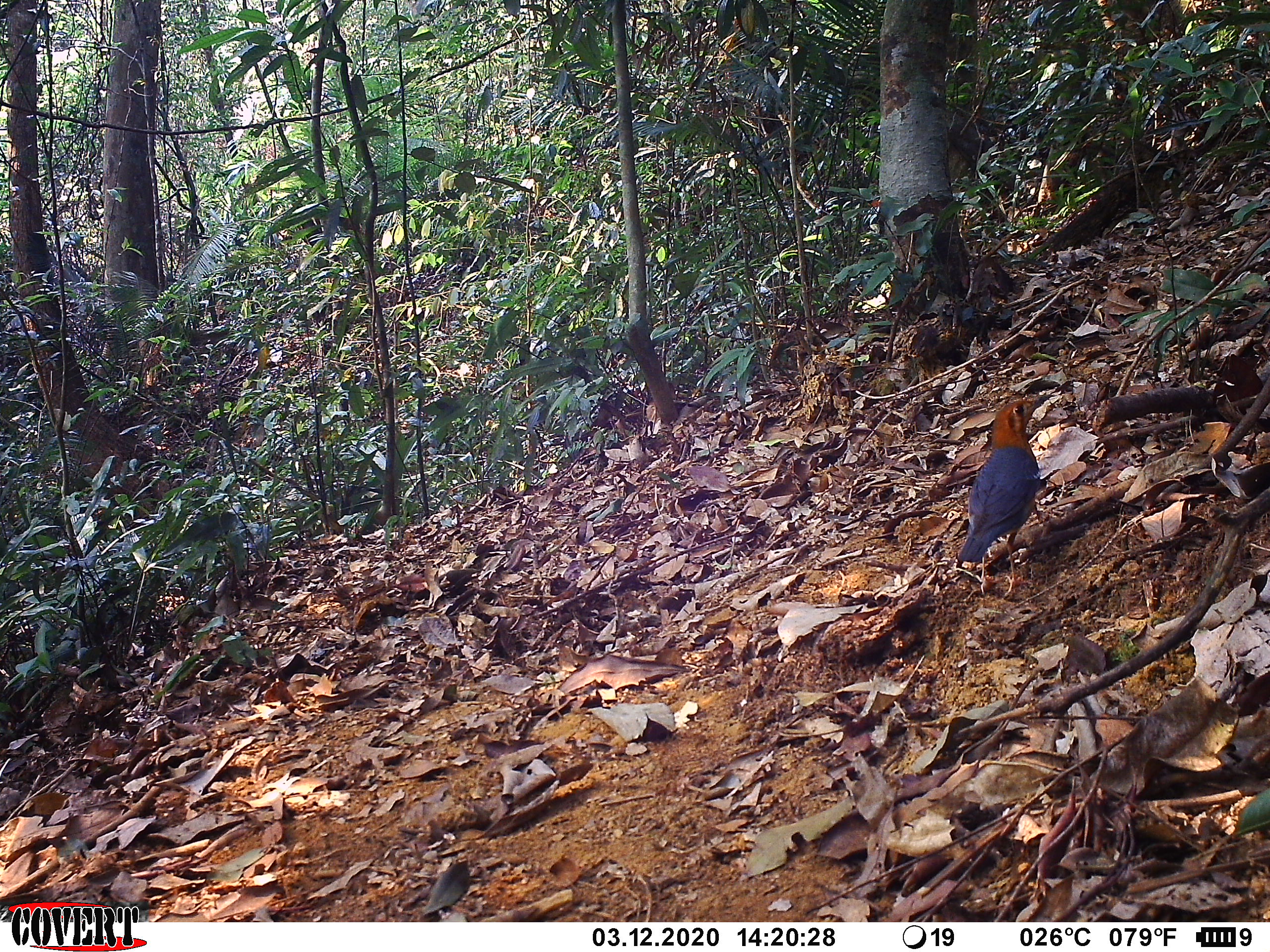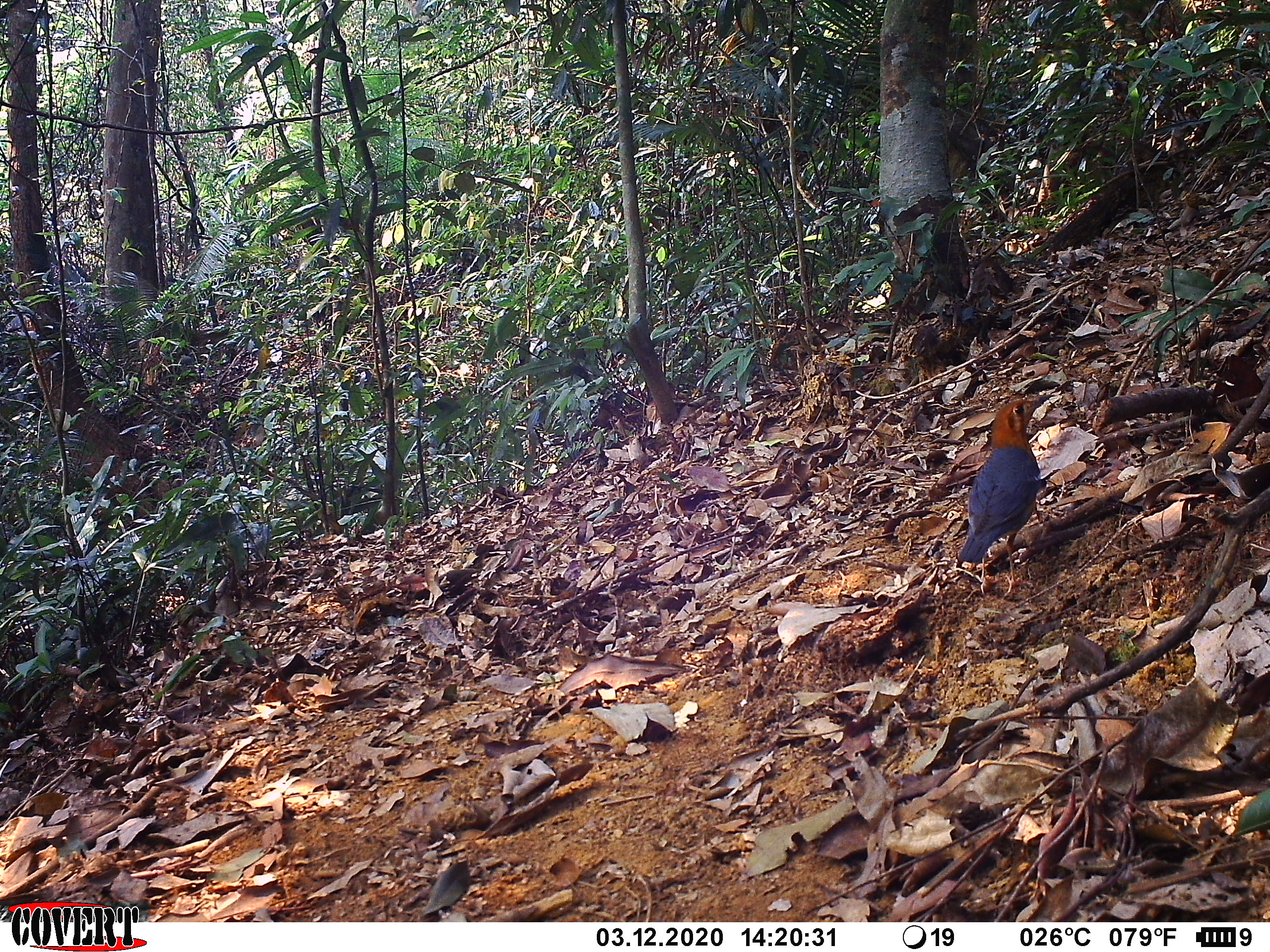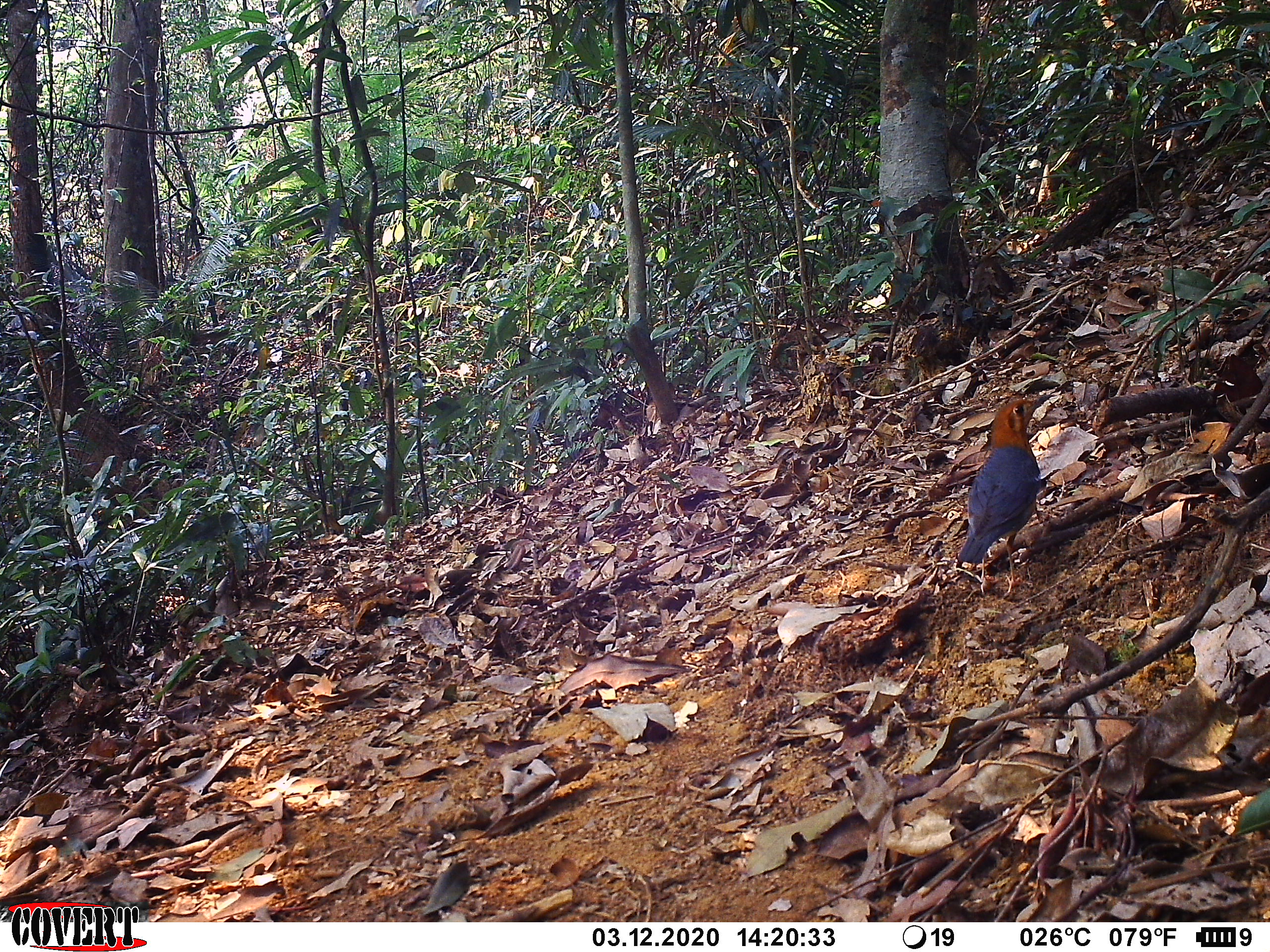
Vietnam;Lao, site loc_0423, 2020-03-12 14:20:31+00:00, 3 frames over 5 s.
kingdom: Animalia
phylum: Chordata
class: Aves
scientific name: Aves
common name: bird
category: unidentified bird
Unidentified bird (bird) (Aves). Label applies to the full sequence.